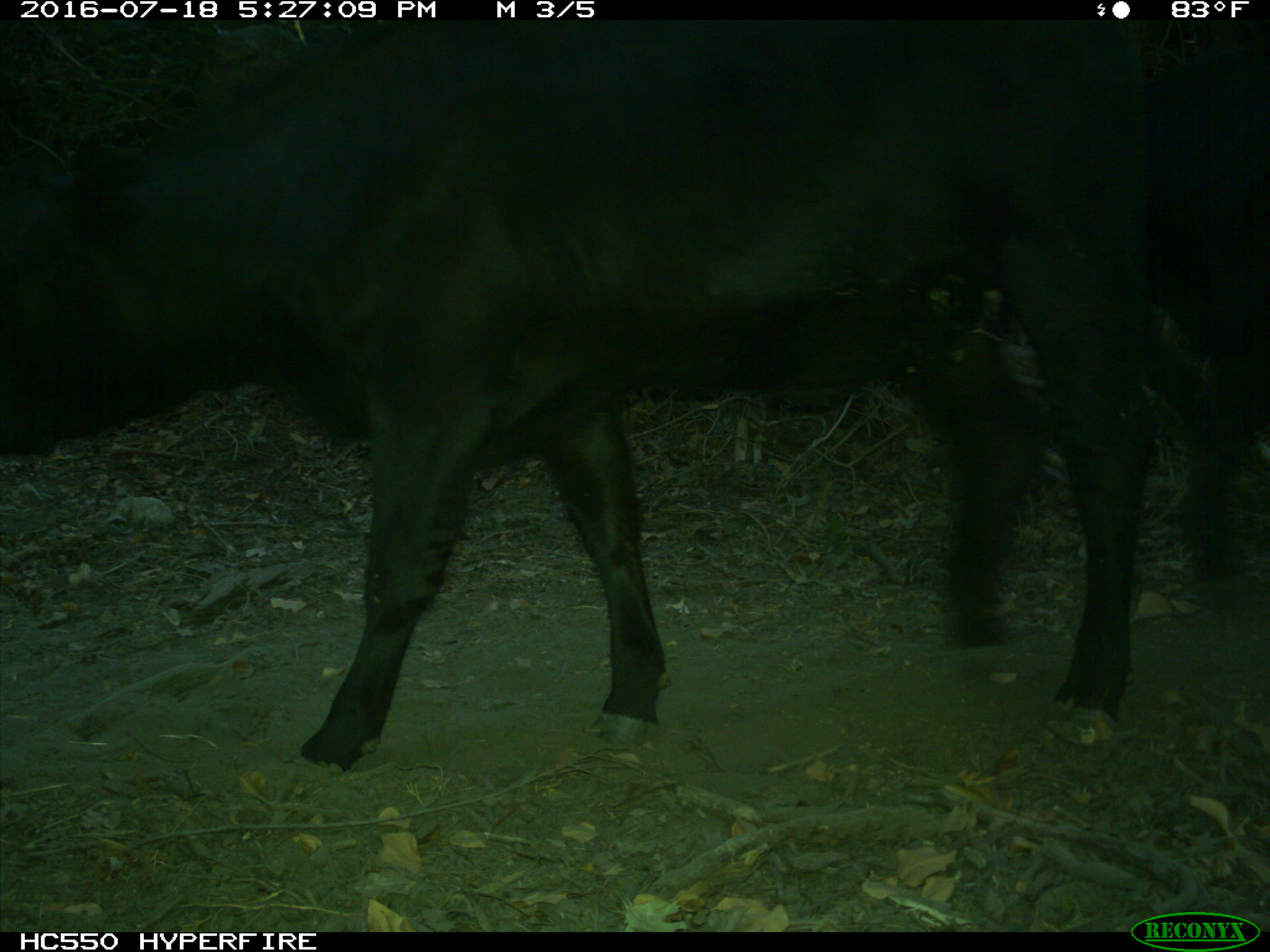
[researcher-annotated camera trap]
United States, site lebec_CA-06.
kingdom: Animalia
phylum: Chordata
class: Mammalia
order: Artiodactyla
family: Bovidae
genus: Bos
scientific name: Bos taurus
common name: domestic cow